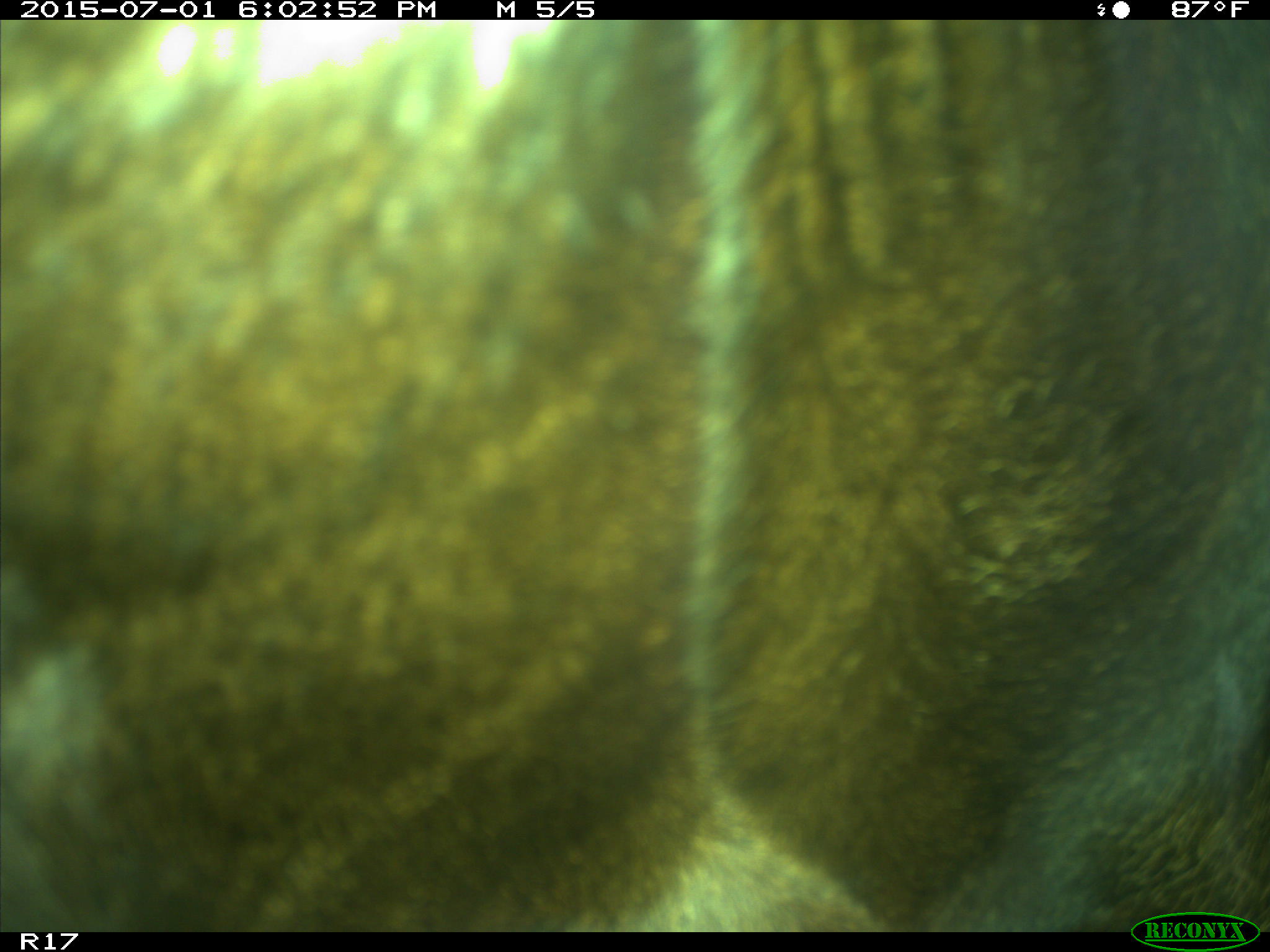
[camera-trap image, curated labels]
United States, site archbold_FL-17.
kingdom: Animalia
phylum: Chordata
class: Mammalia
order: Artiodactyla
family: Bovidae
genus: Bos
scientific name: Bos taurus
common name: domestic cow